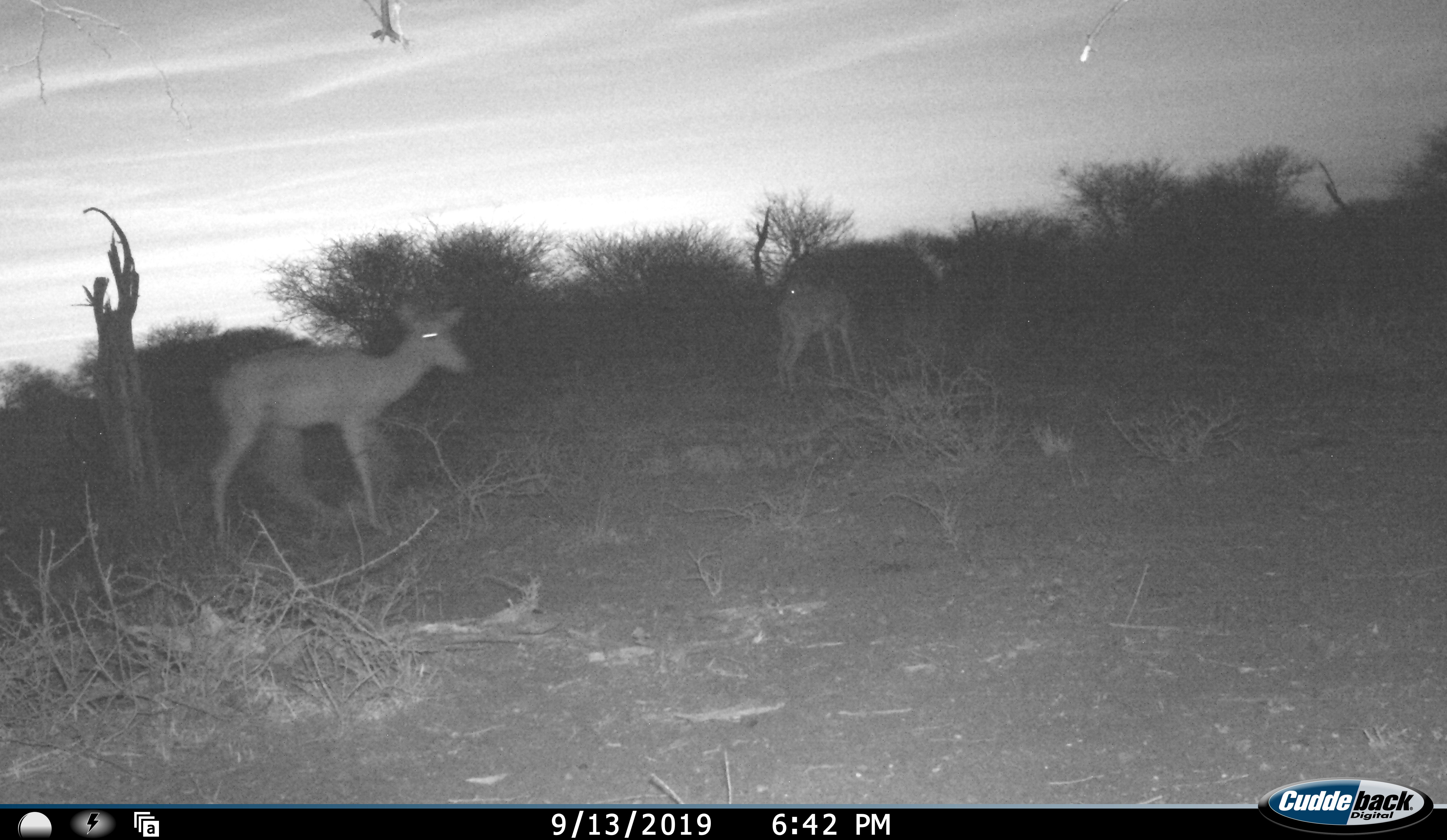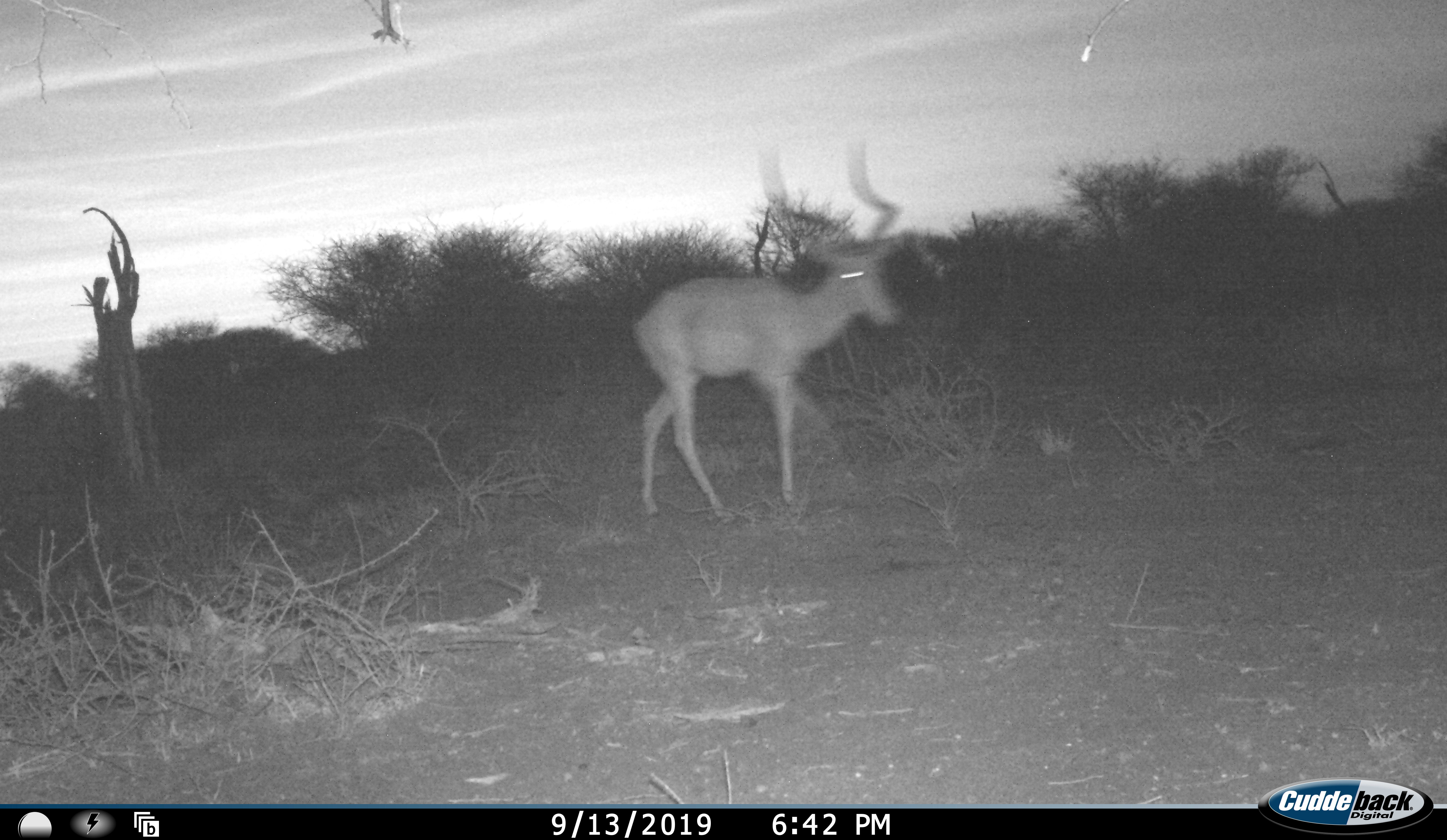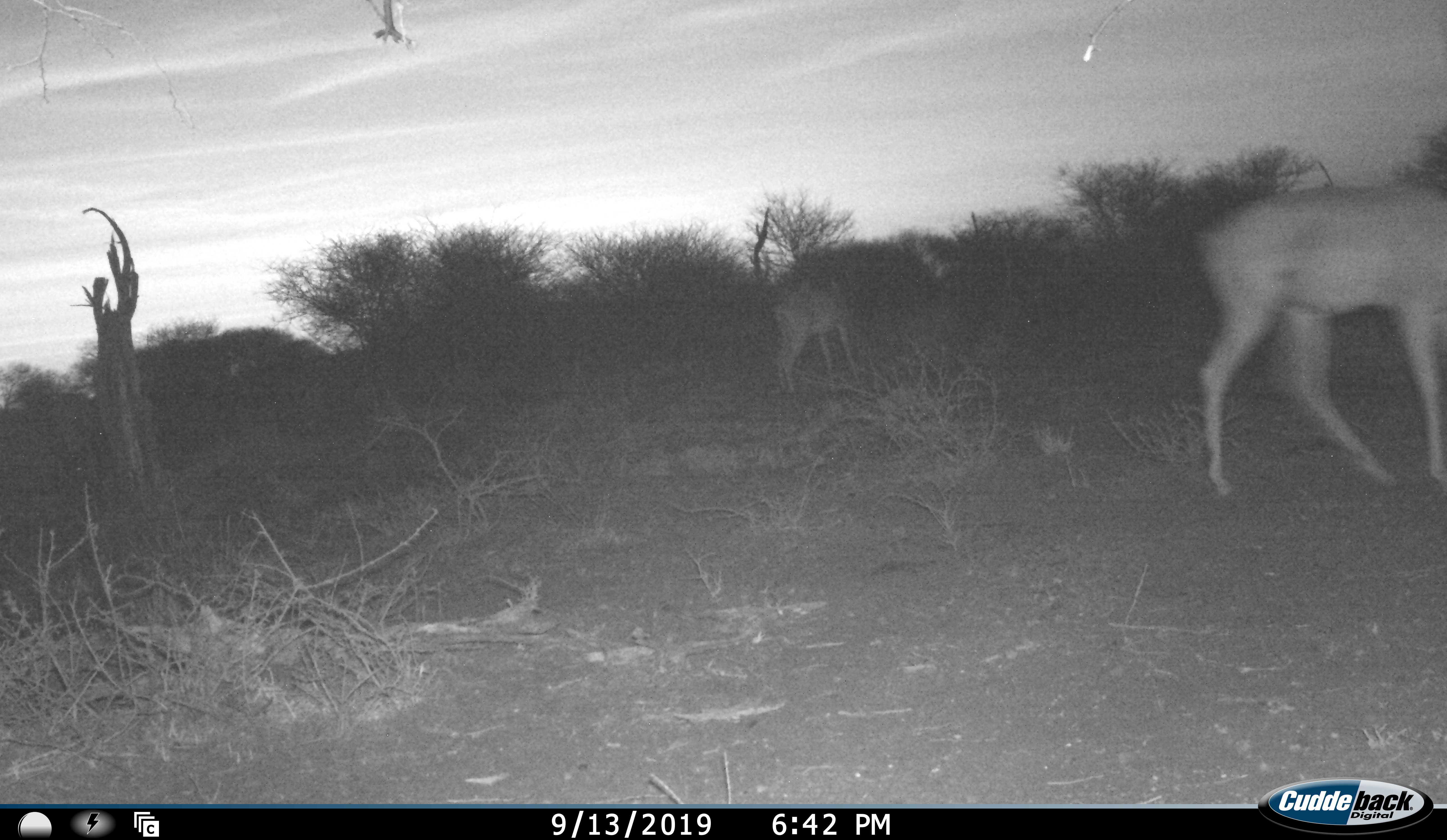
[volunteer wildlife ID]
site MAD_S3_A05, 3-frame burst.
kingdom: Animalia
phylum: Chordata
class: Mammalia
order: Artiodactyla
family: Bovidae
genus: Aepyceros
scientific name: Aepyceros melampus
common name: impala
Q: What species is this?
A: Impala (Aepyceros melampus).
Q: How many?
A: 2.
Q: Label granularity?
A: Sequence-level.